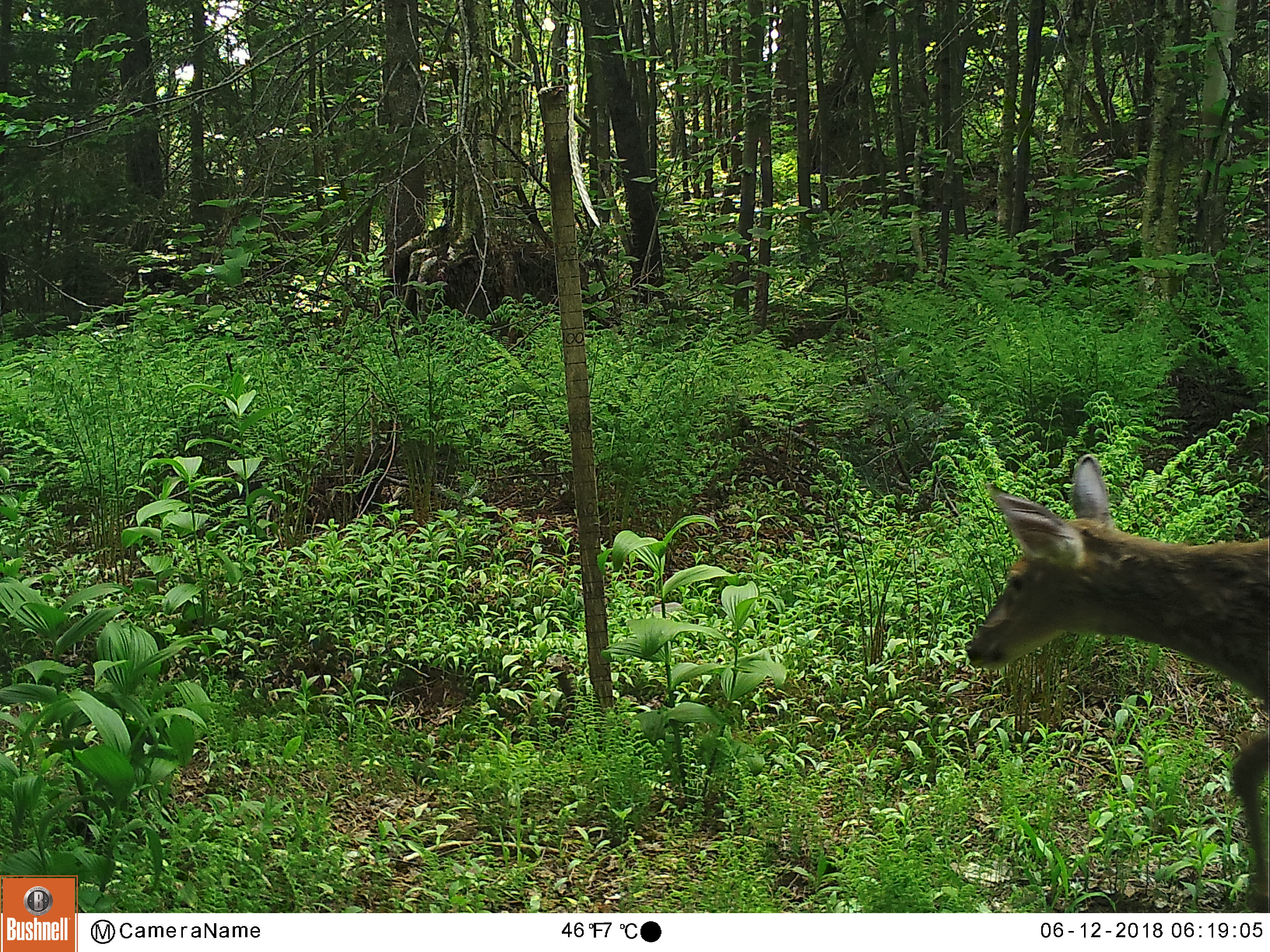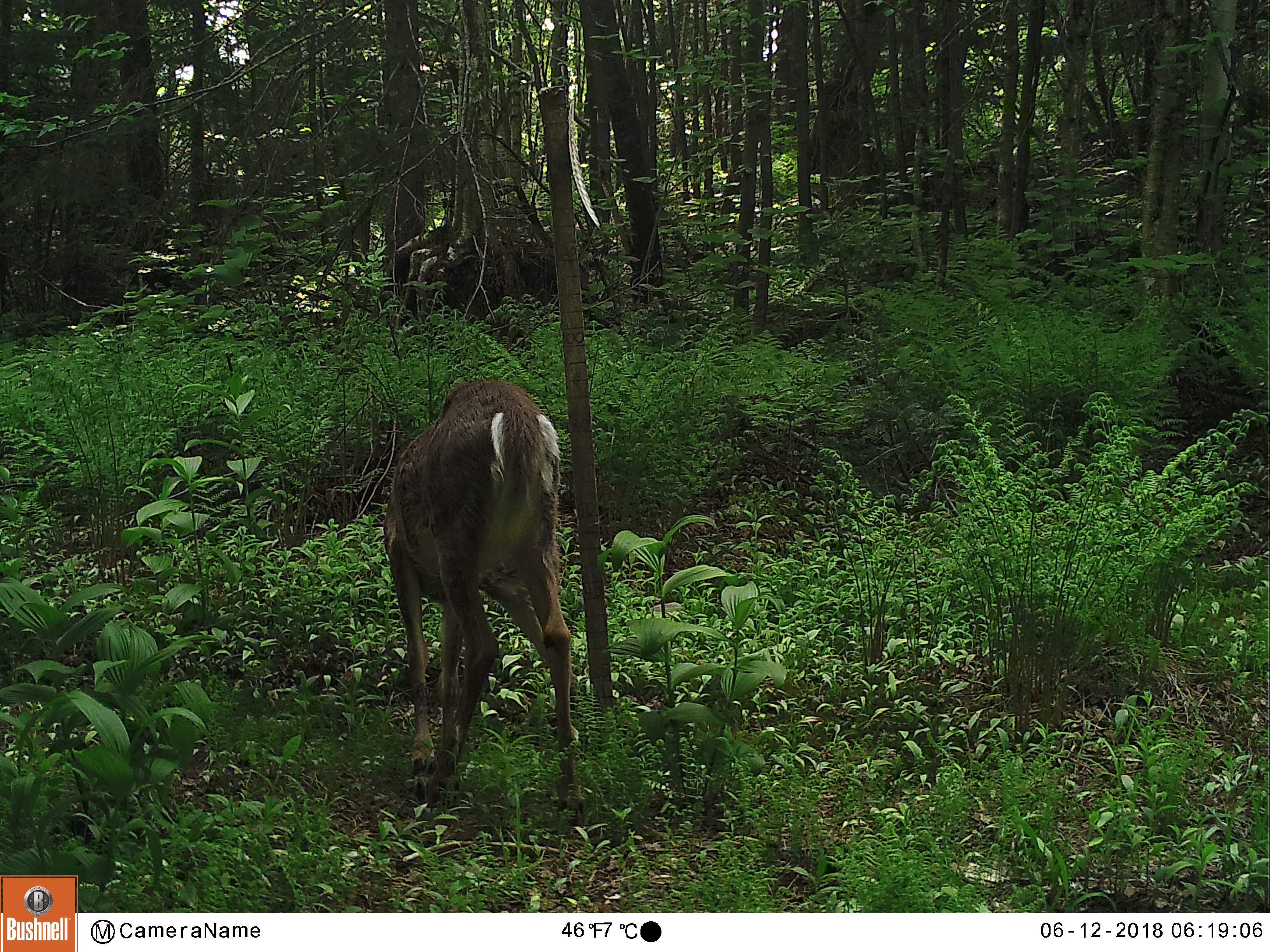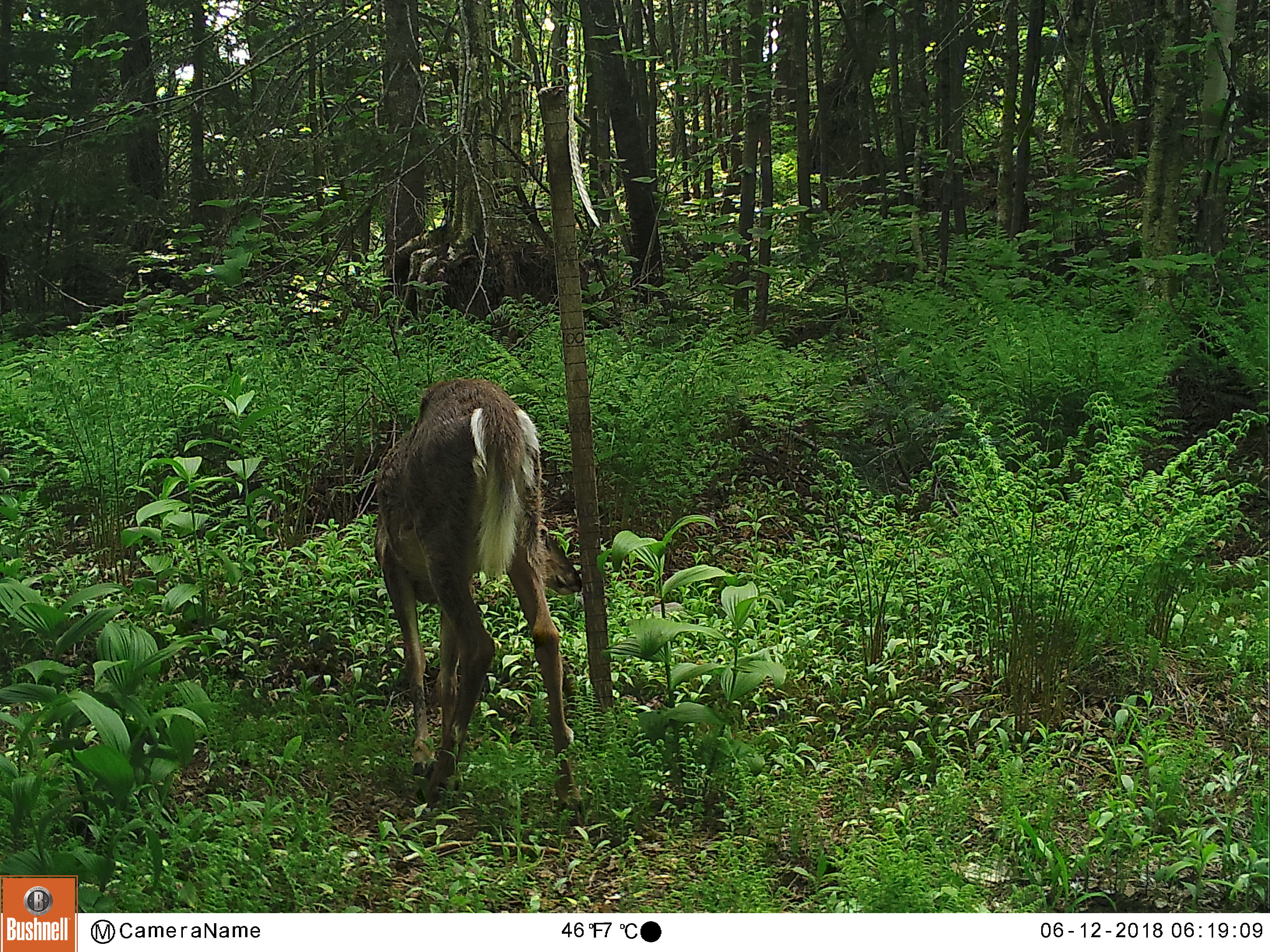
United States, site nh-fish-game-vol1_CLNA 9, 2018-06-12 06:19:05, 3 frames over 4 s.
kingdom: Animalia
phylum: Chordata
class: Mammalia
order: Artiodactyla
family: Cervidae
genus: Odocoileus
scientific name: Odocoileus virginianus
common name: white-tailed deer